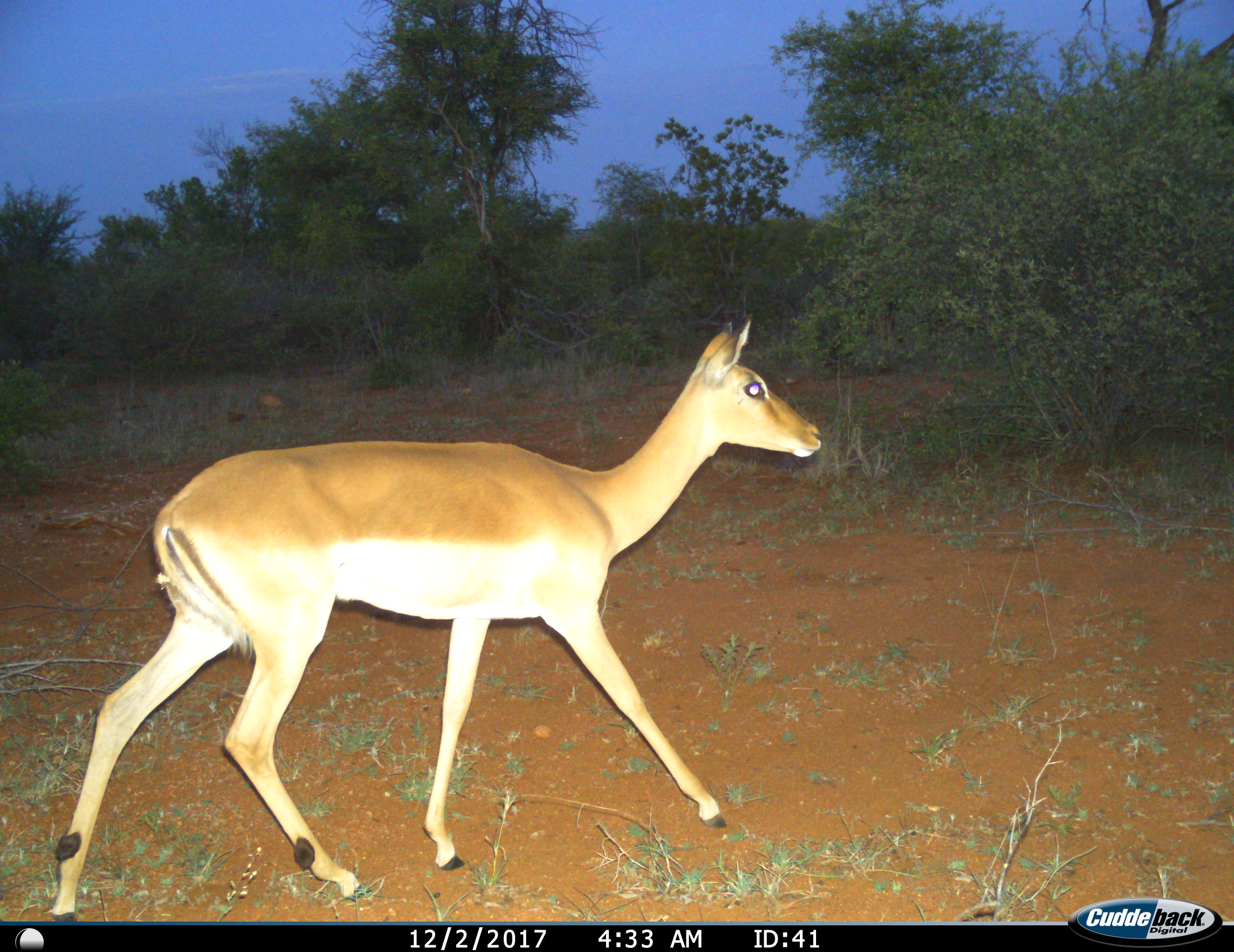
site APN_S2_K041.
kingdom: Animalia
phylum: Chordata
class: Mammalia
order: Artiodactyla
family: Bovidae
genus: Aepyceros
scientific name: Aepyceros melampus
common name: impala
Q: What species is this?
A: Impala (Aepyceros melampus).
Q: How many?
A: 1.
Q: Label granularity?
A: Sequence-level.